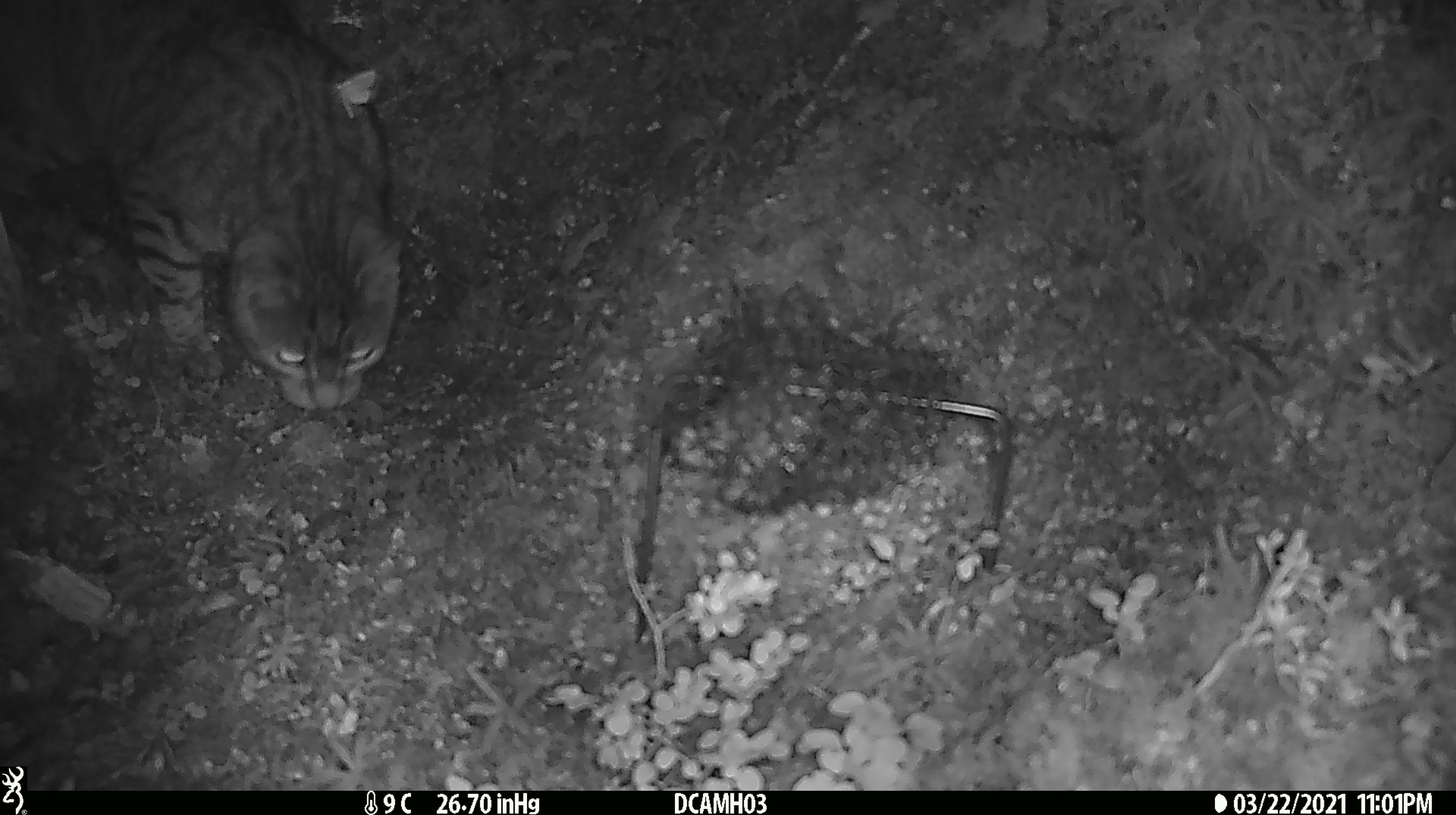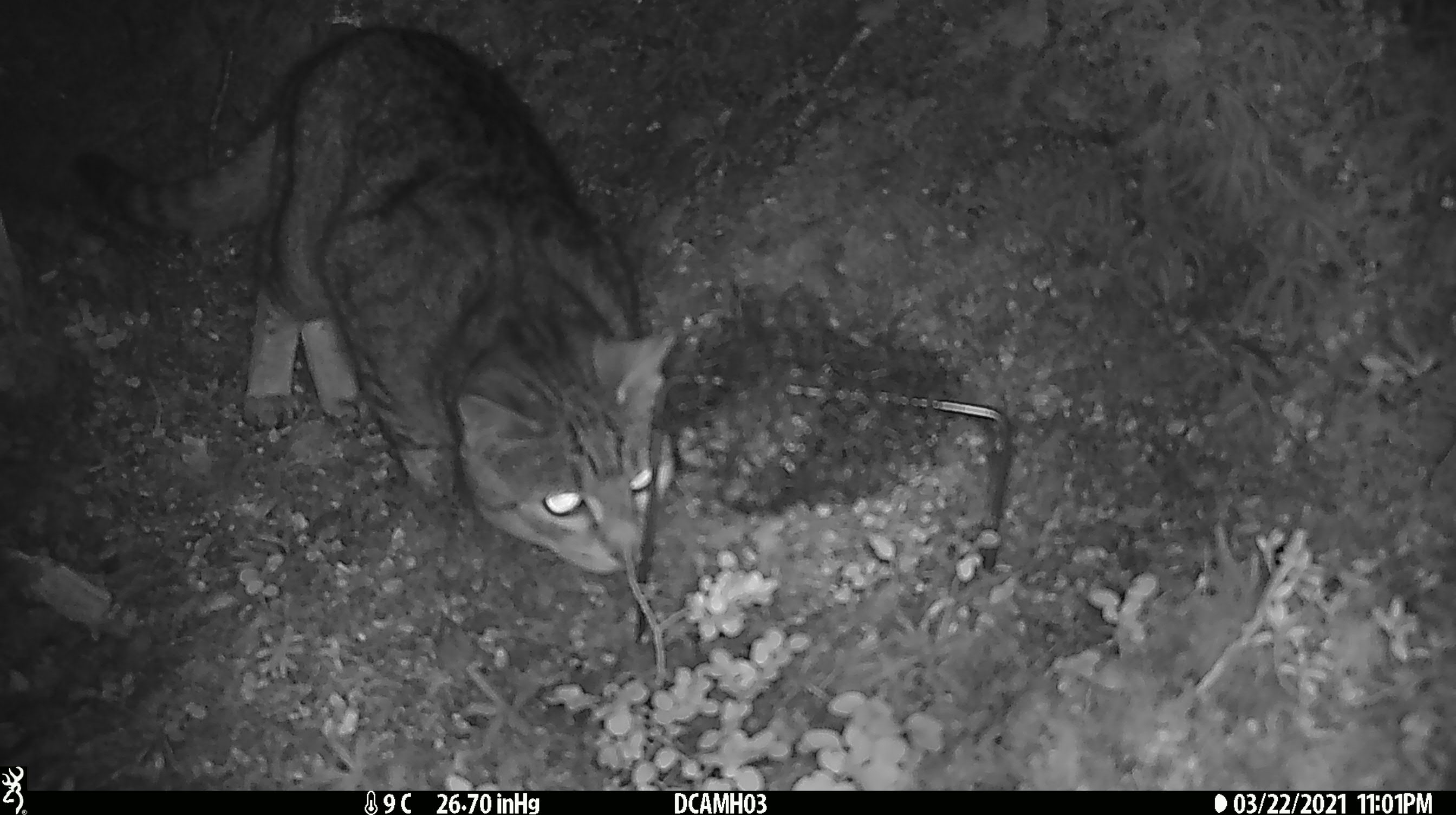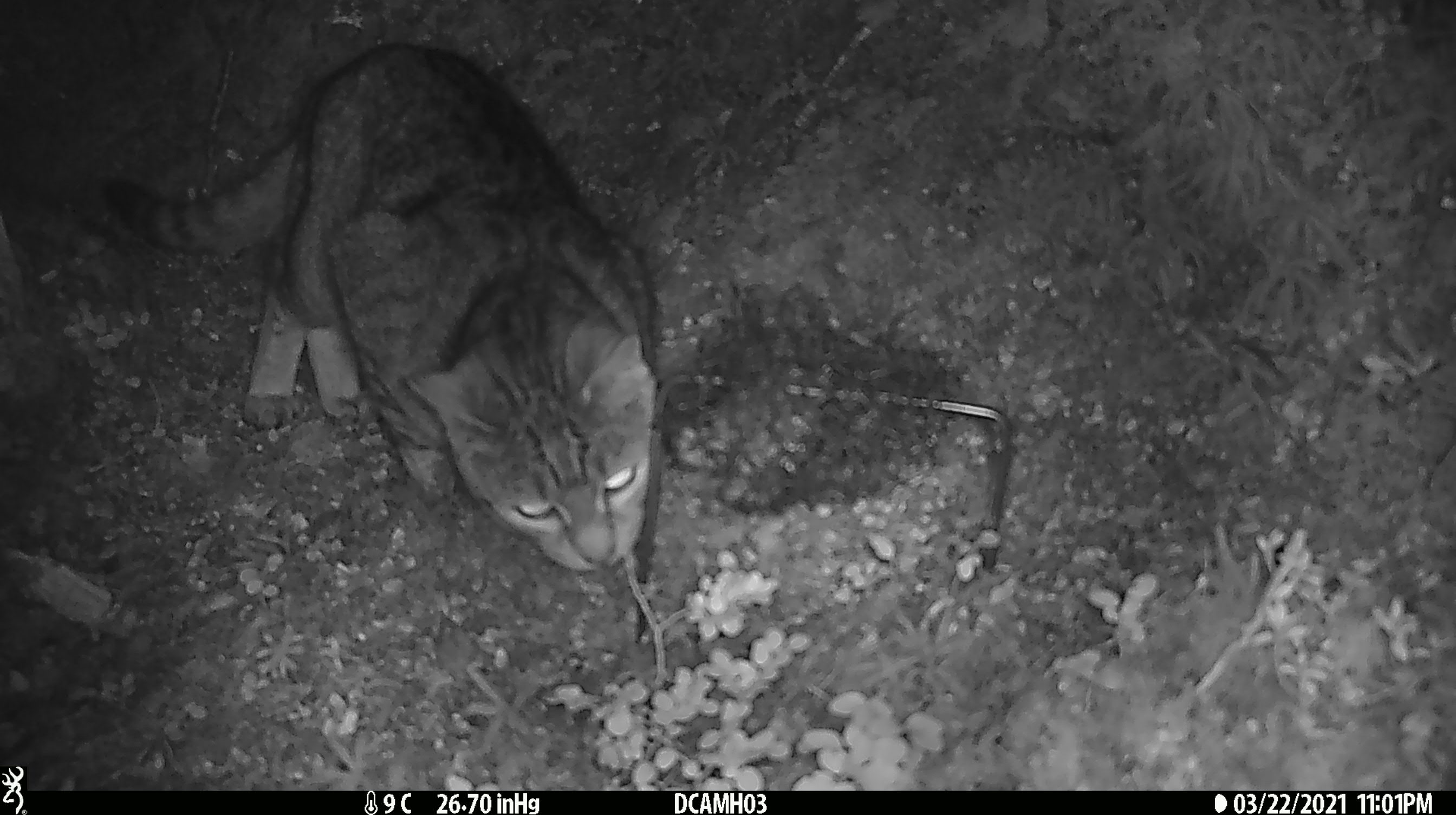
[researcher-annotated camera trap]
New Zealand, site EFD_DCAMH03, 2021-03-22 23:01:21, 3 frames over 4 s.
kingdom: Animalia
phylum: Chordata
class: Mammalia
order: Carnivora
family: Felidae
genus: Felis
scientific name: Felis catus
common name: domestic cat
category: cat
Cat (domestic cat) (Felis catus).